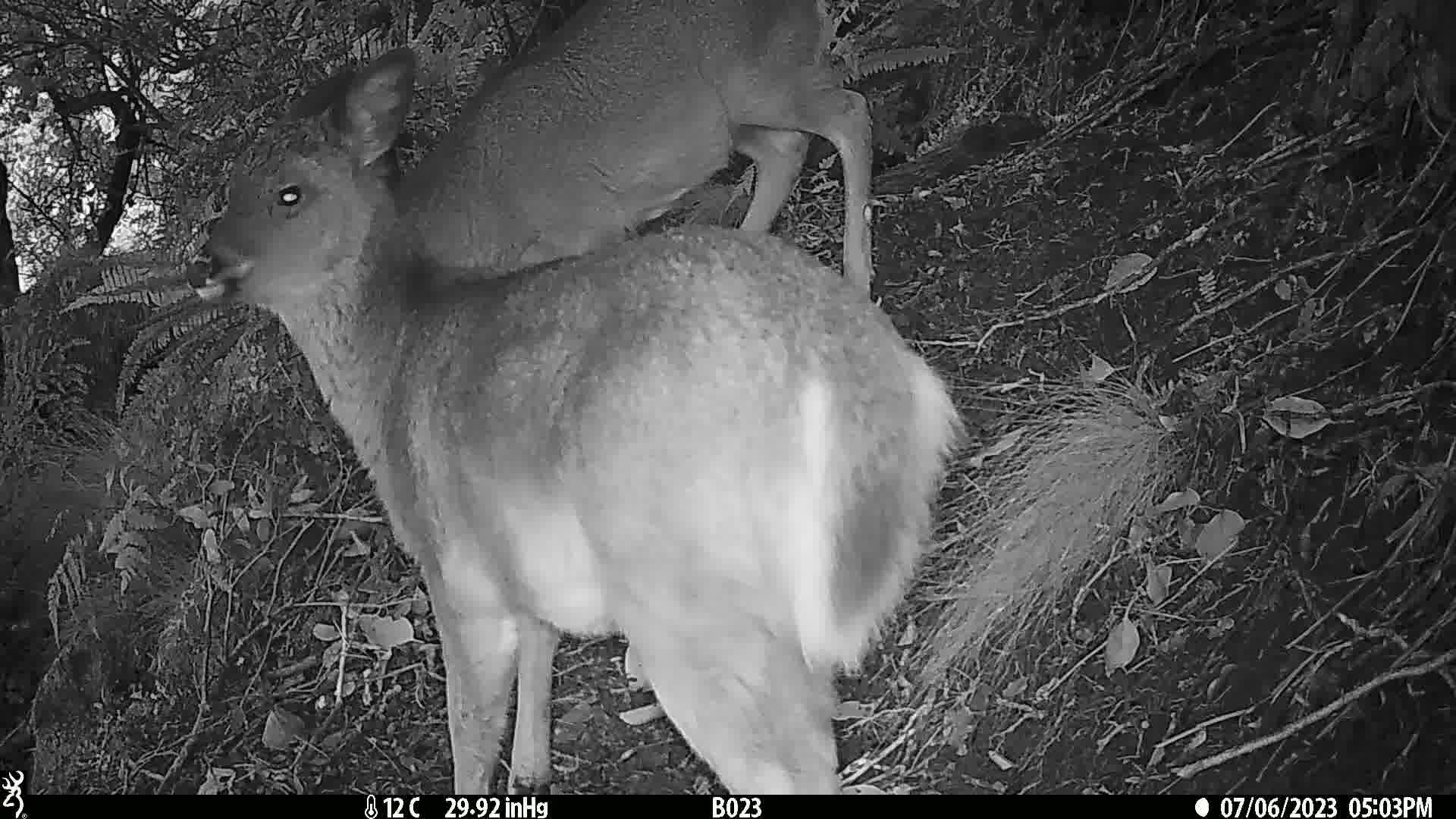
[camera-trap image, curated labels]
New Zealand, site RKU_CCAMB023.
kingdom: Animalia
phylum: Chordata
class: Mammalia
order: Artiodactyla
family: Cervidae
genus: Odocoileus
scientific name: Odocoileus virginianus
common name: white-tailed deer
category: white tailed deer